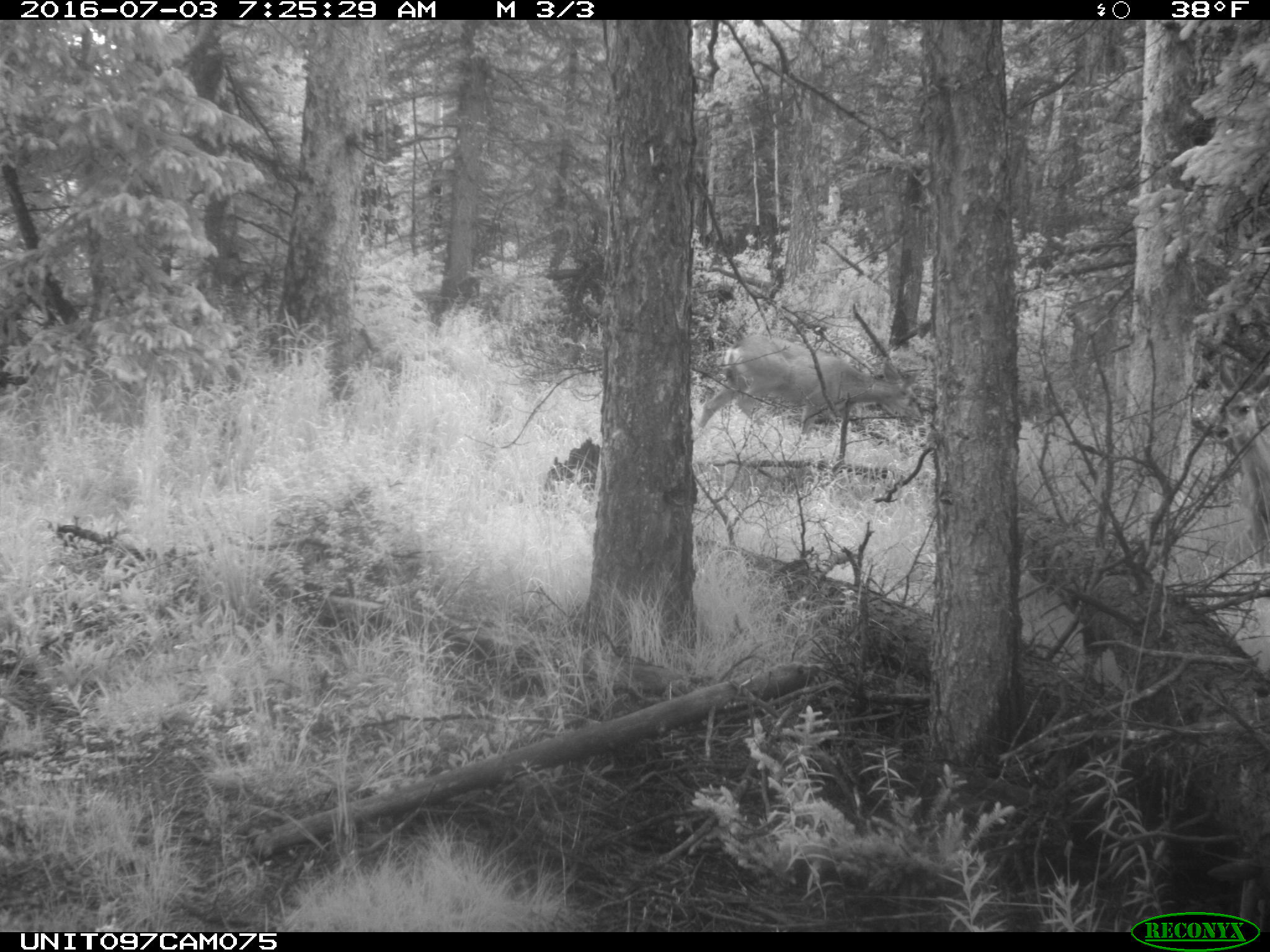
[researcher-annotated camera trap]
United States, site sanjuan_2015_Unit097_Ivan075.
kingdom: Animalia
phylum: Chordata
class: Mammalia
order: Artiodactyla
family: Cervidae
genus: Odocoileus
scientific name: Odocoileus hemionus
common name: mule deer